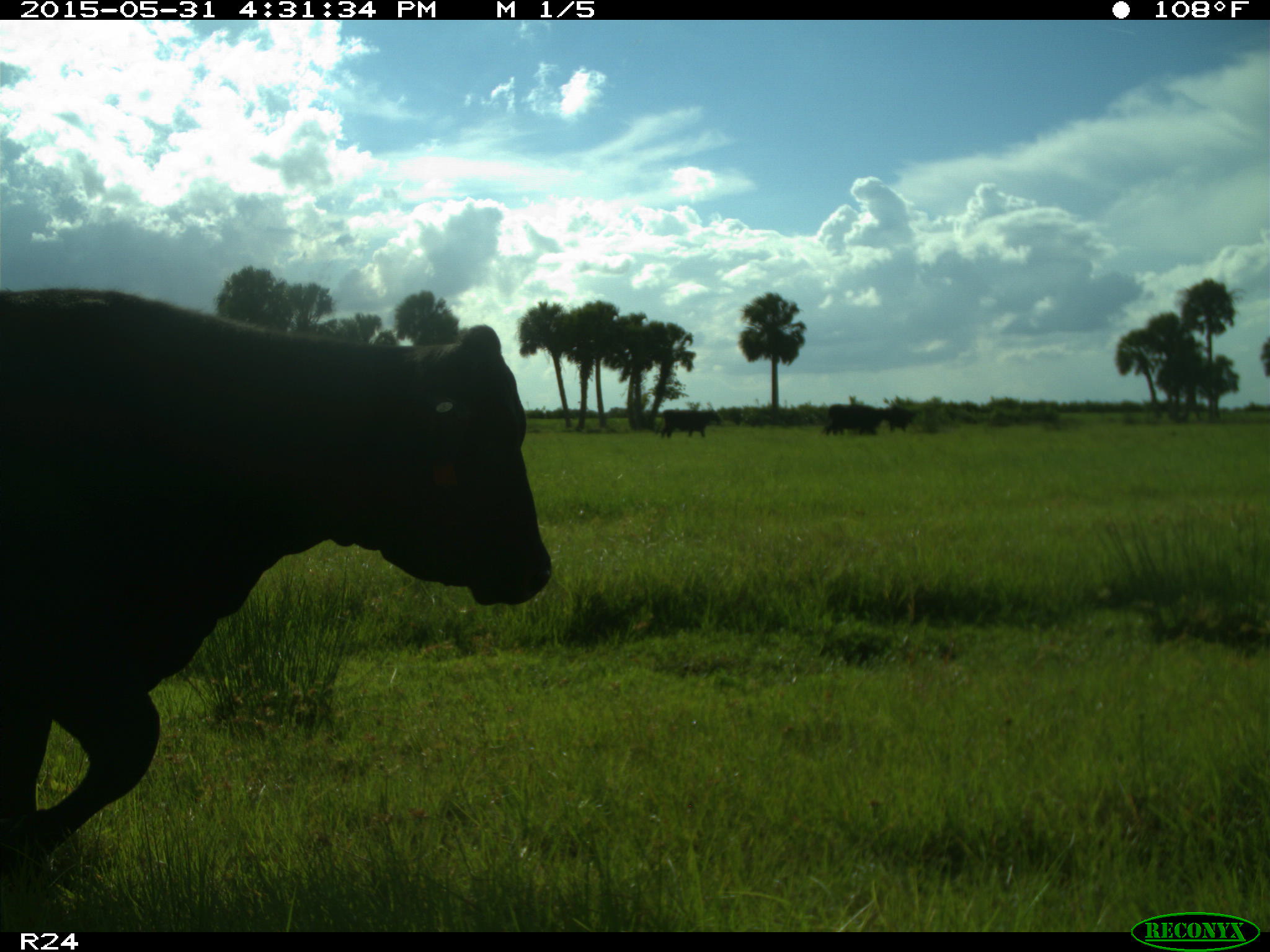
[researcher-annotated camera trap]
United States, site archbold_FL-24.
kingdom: Animalia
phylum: Chordata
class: Mammalia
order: Artiodactyla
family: Bovidae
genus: Bos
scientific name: Bos taurus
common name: domestic cow